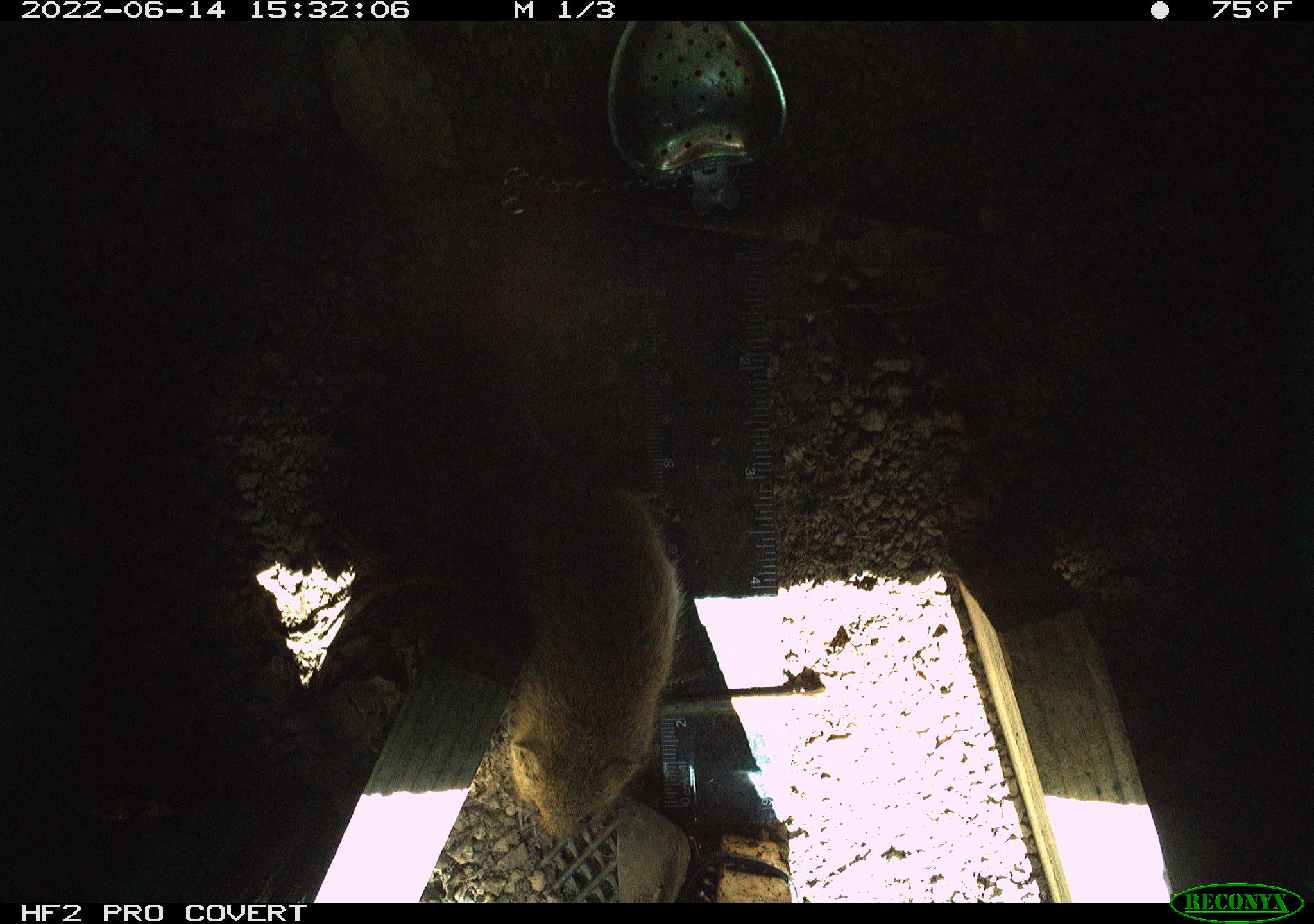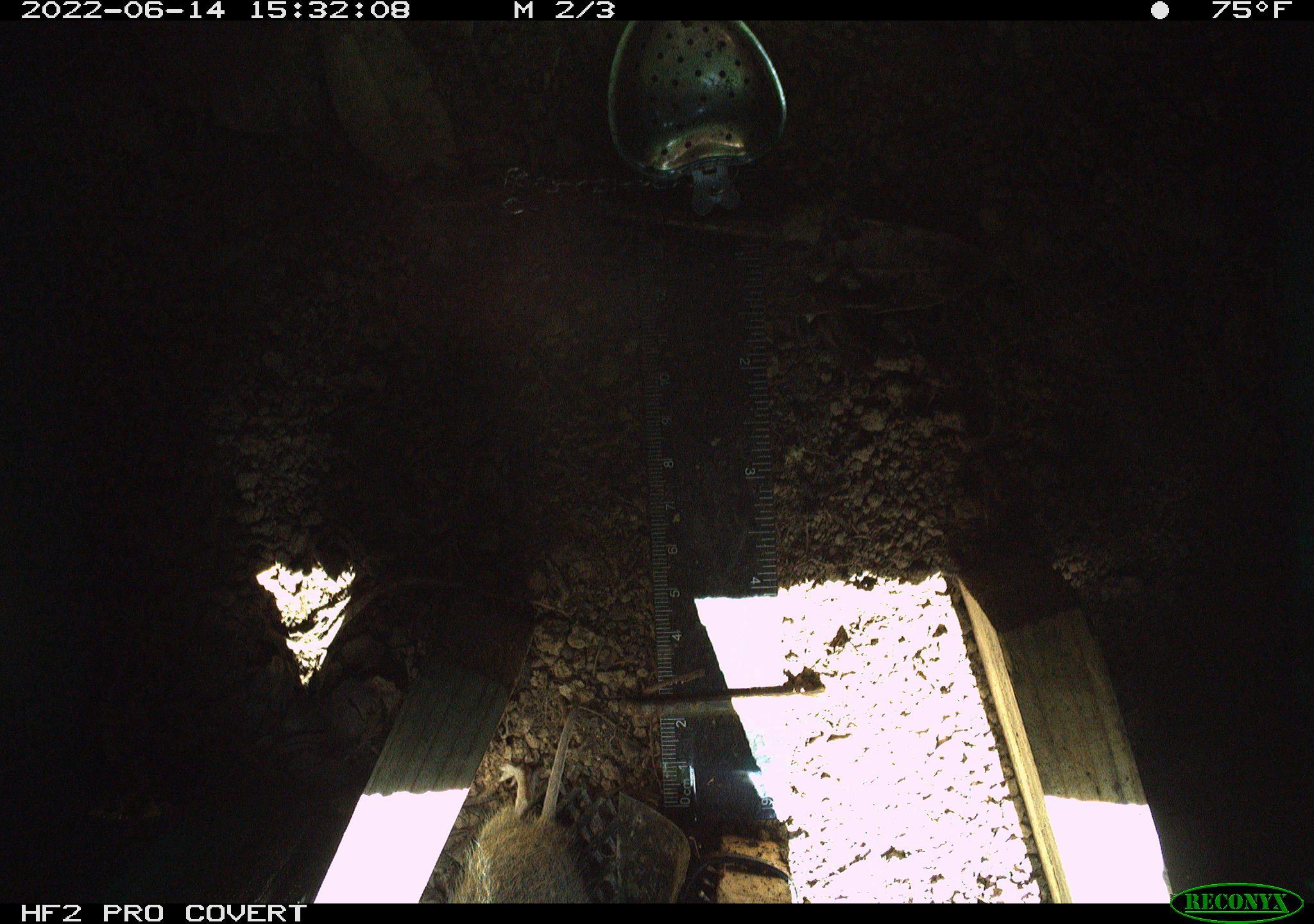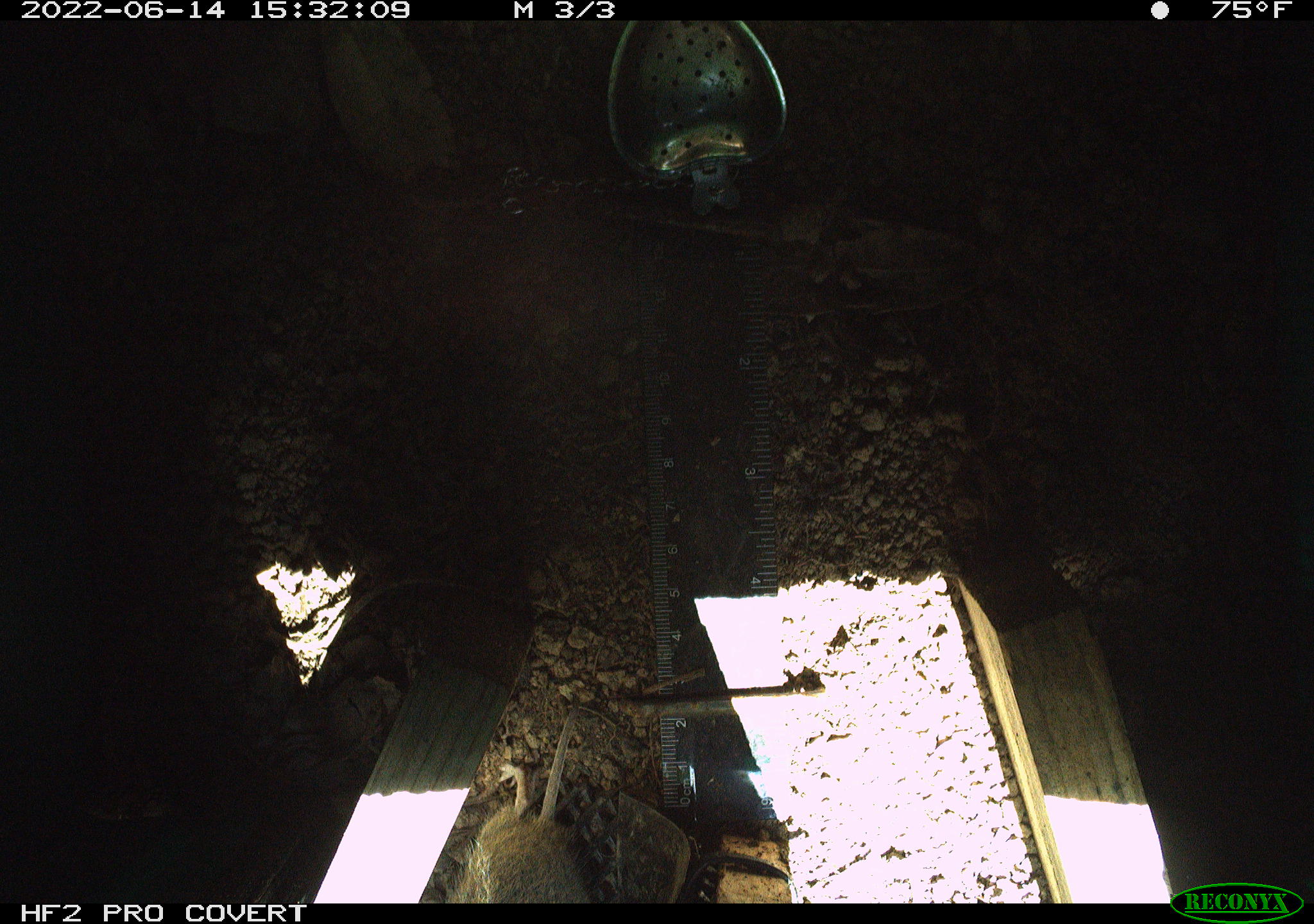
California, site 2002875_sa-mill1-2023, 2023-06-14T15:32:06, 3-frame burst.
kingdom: Animalia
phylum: Chordata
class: Mammalia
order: Rodentia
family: Cricetidae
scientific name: Arvicolinae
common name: voles, lemmings, and muskrats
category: arvicolinae subfamily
Arvicolinae subfamily (voles, lemmings, and muskrats) (Arvicolinae).